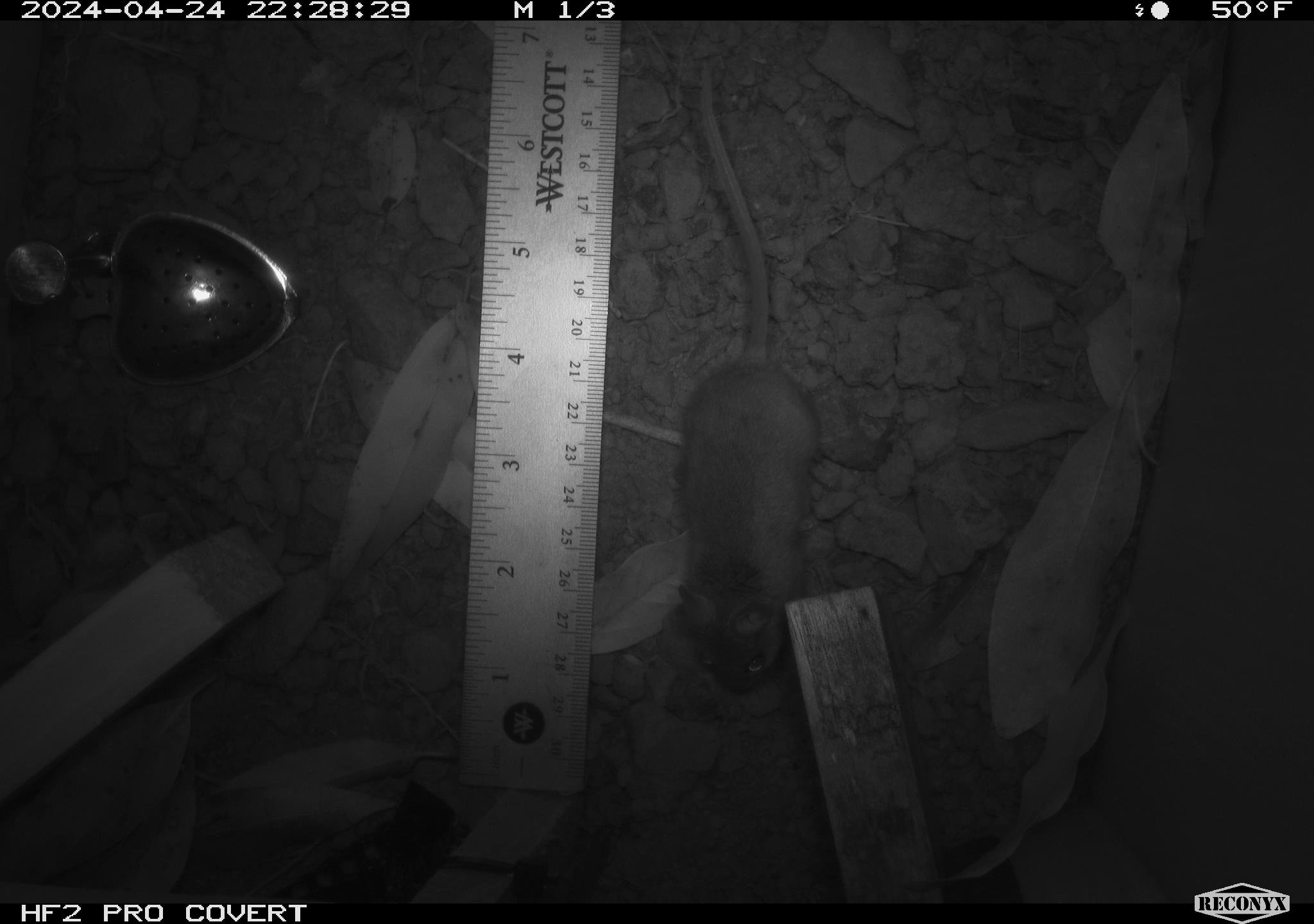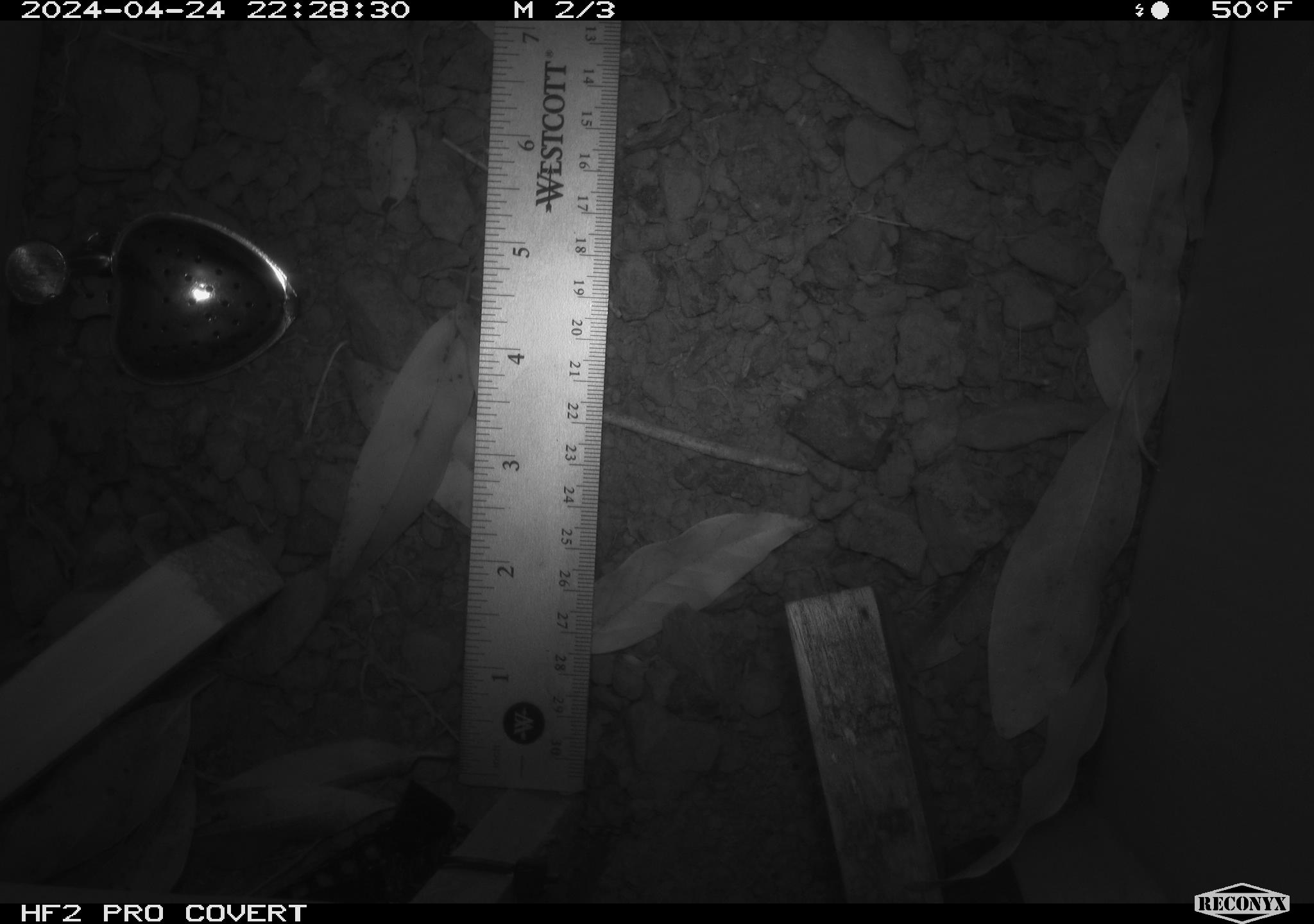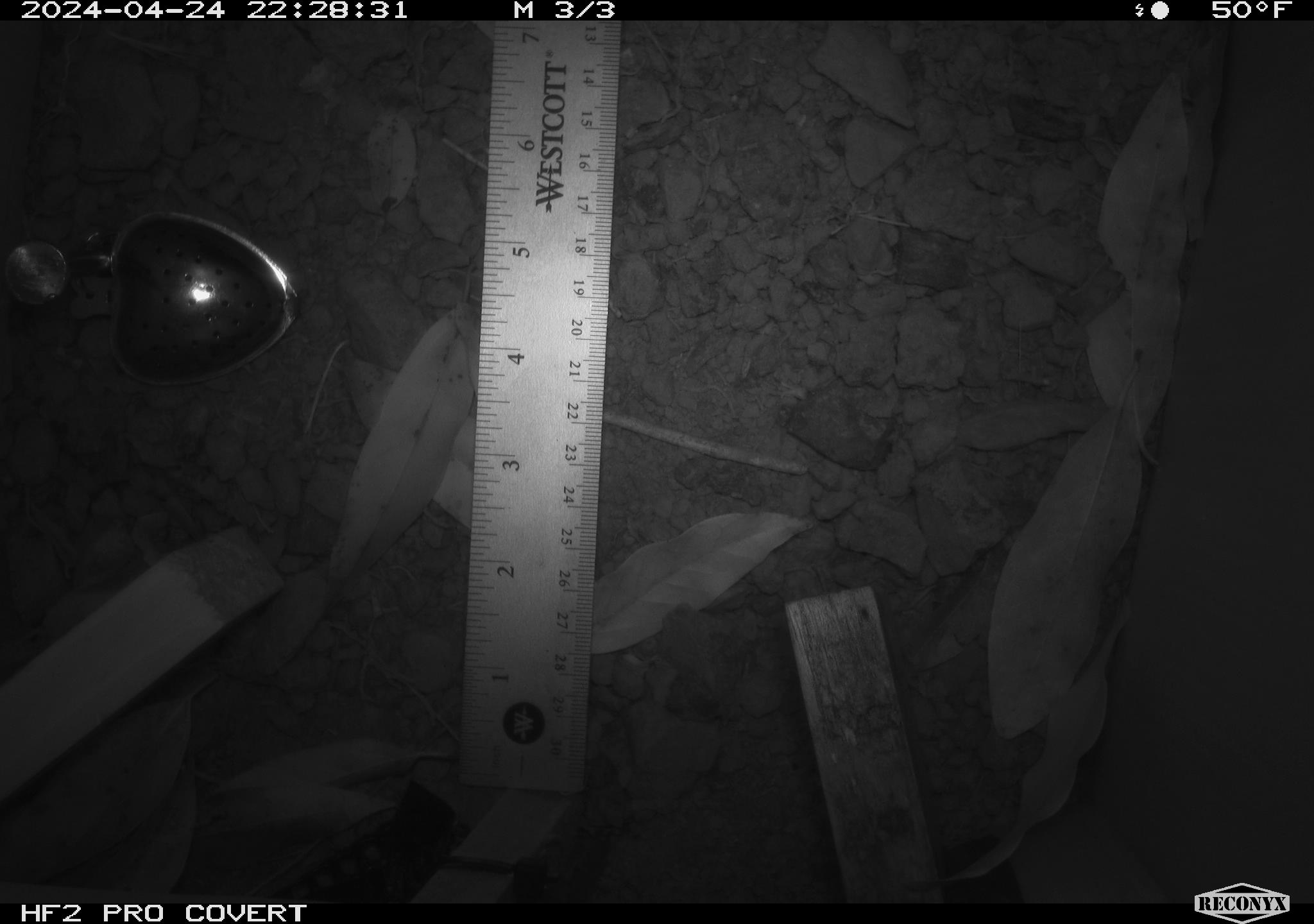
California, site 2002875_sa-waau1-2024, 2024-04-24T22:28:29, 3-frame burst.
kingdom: Animalia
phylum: Chordata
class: Mammalia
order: Rodentia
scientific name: Rodentia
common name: mouse species